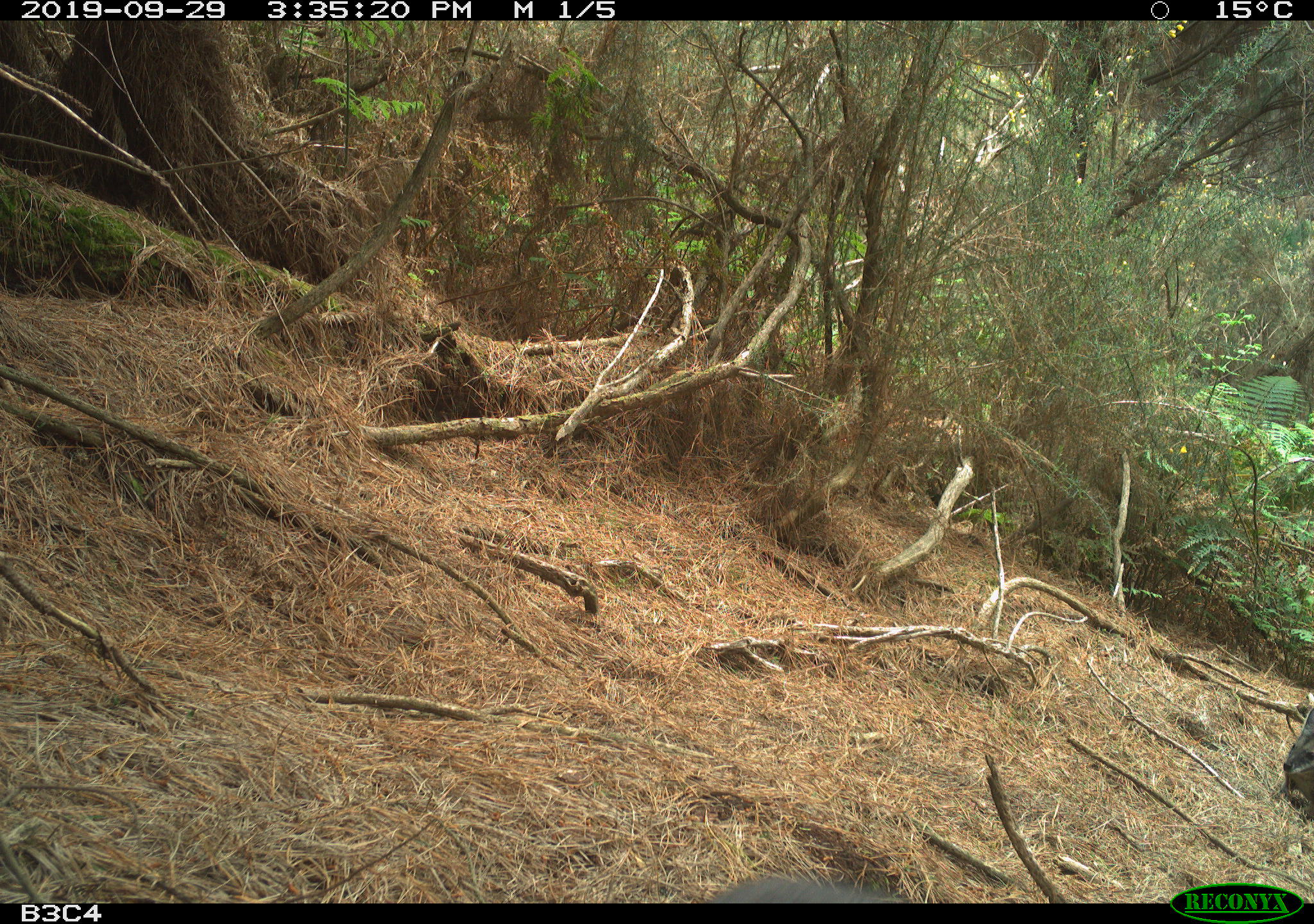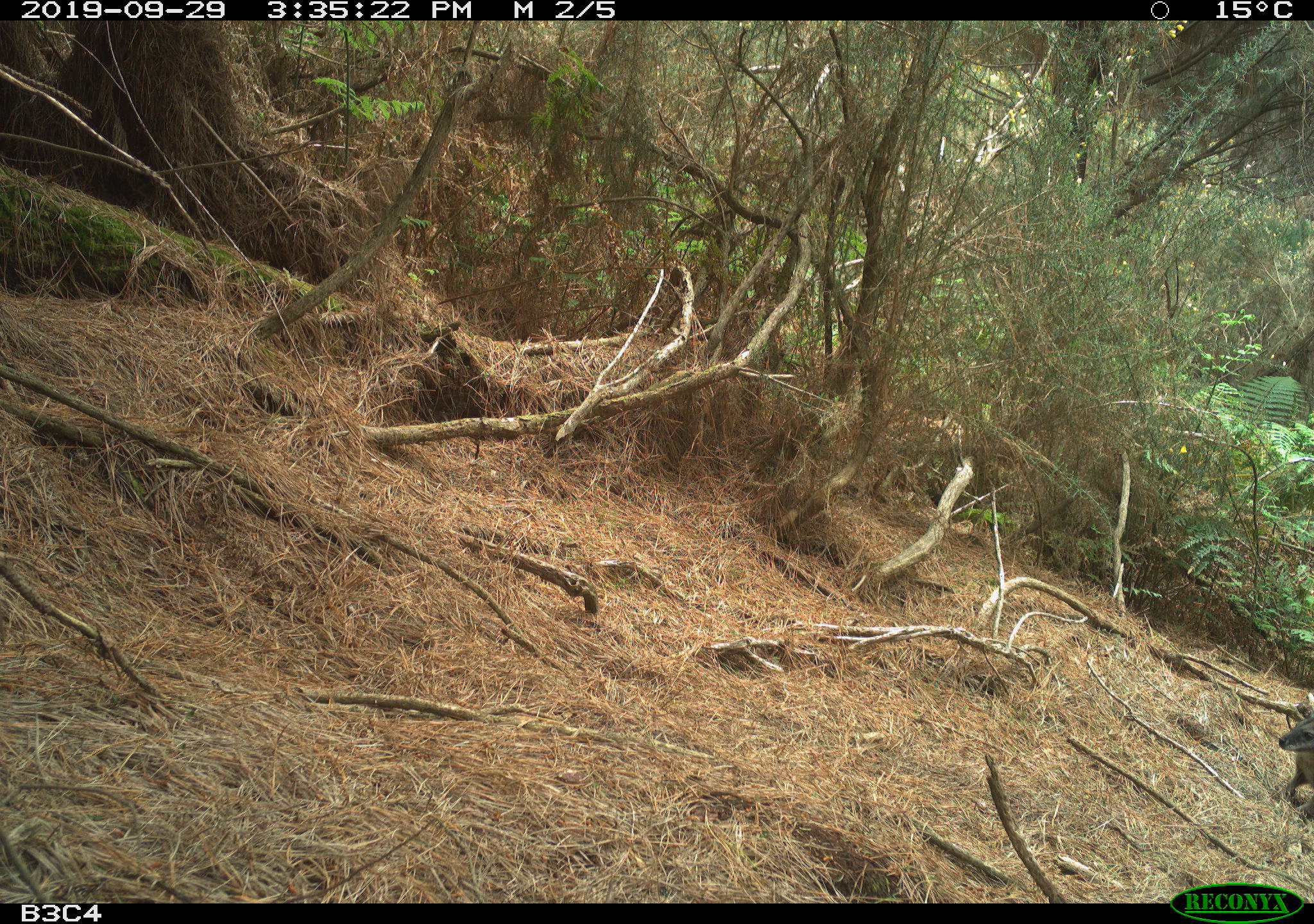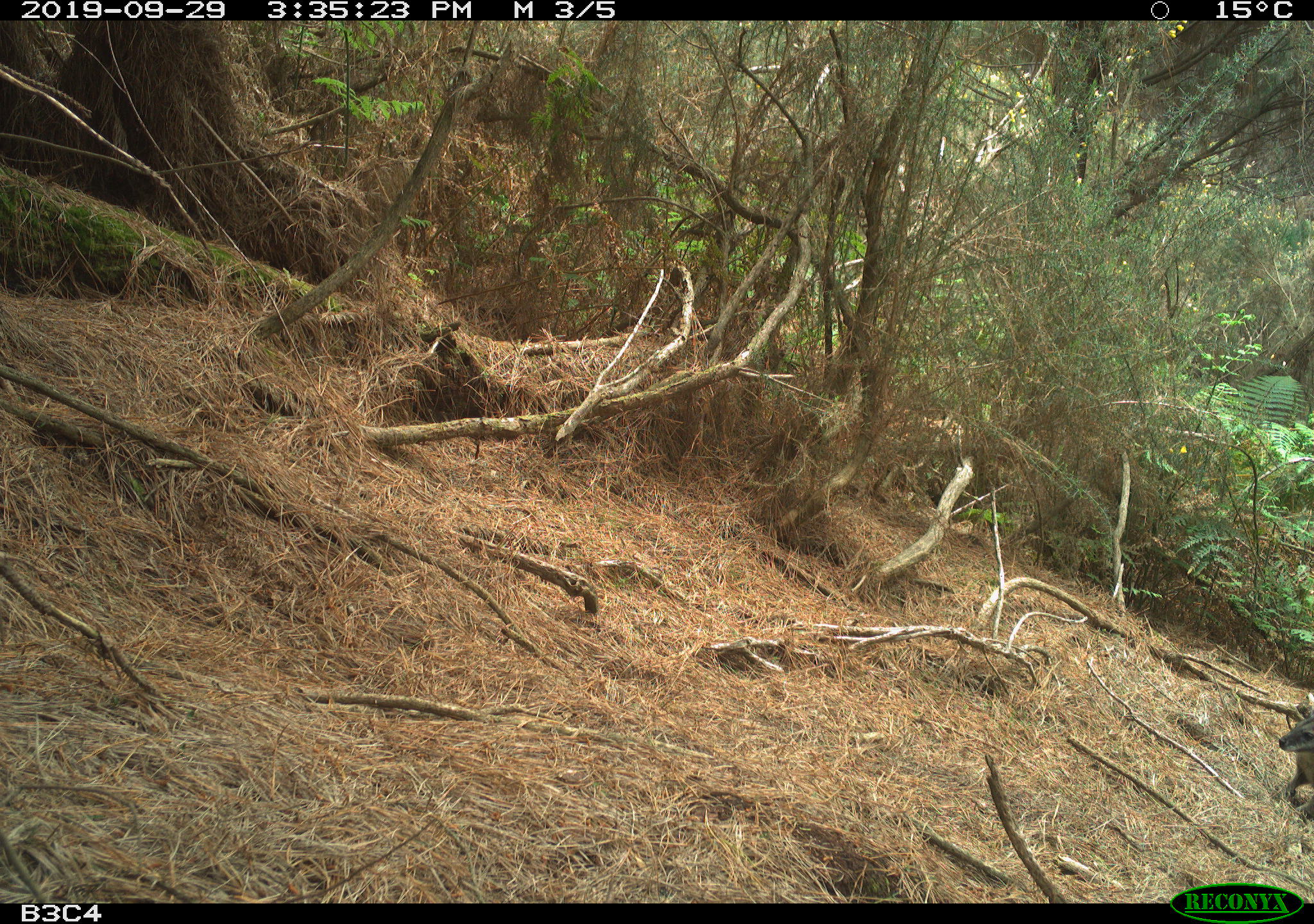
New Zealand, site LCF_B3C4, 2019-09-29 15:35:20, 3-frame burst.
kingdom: Animalia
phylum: Chordata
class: Mammalia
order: Diprotodontia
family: Macropodidae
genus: Notamacropus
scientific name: Notamacropus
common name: wallaby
Wallaby (Notamacropus).